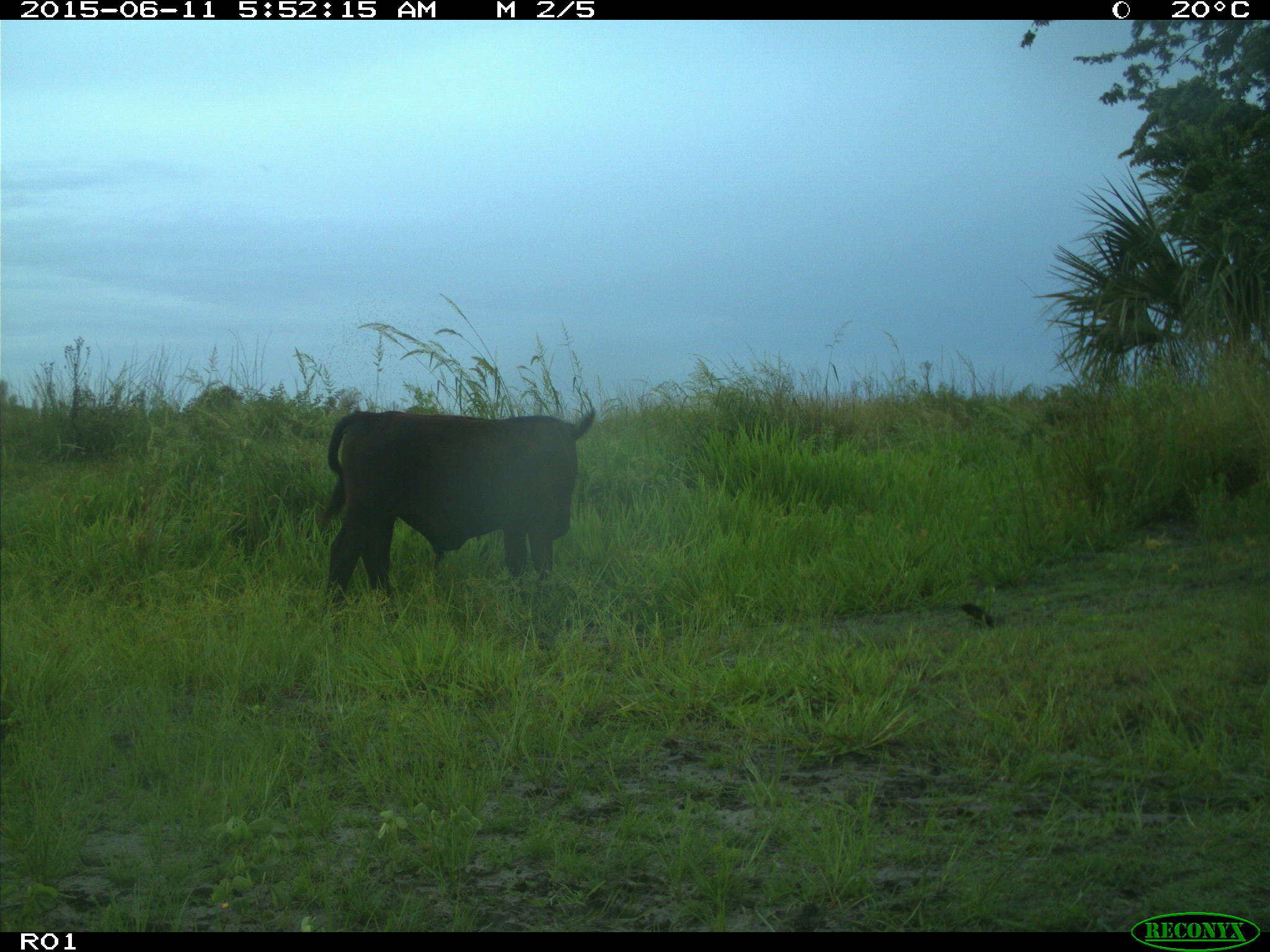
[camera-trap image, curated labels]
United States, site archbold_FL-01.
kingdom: Animalia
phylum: Chordata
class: Mammalia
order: Artiodactyla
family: Bovidae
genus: Bos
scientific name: Bos taurus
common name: domestic cow